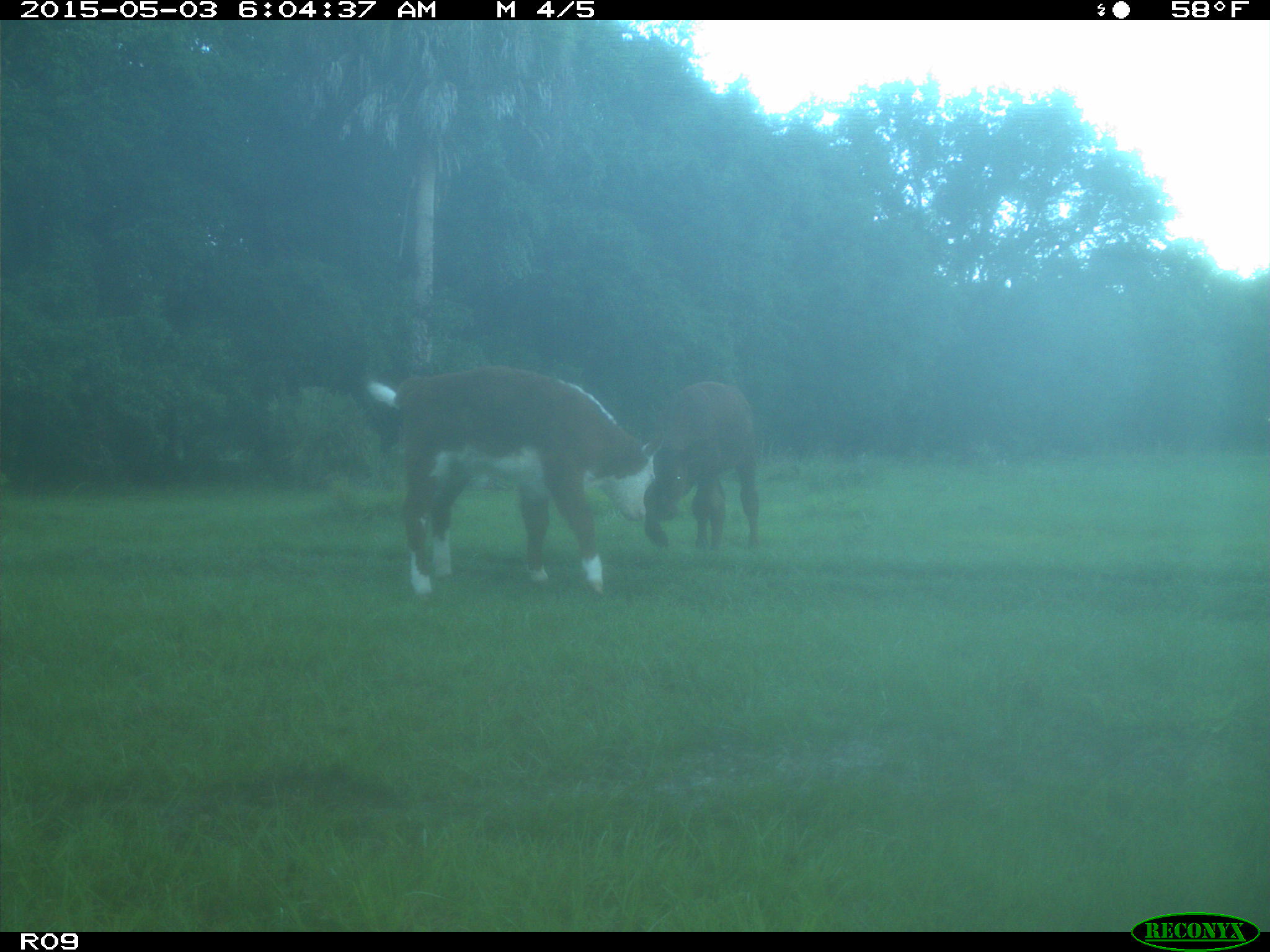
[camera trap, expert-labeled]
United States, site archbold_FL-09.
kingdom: Animalia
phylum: Chordata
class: Mammalia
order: Artiodactyla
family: Bovidae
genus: Bos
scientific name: Bos taurus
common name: domestic cow